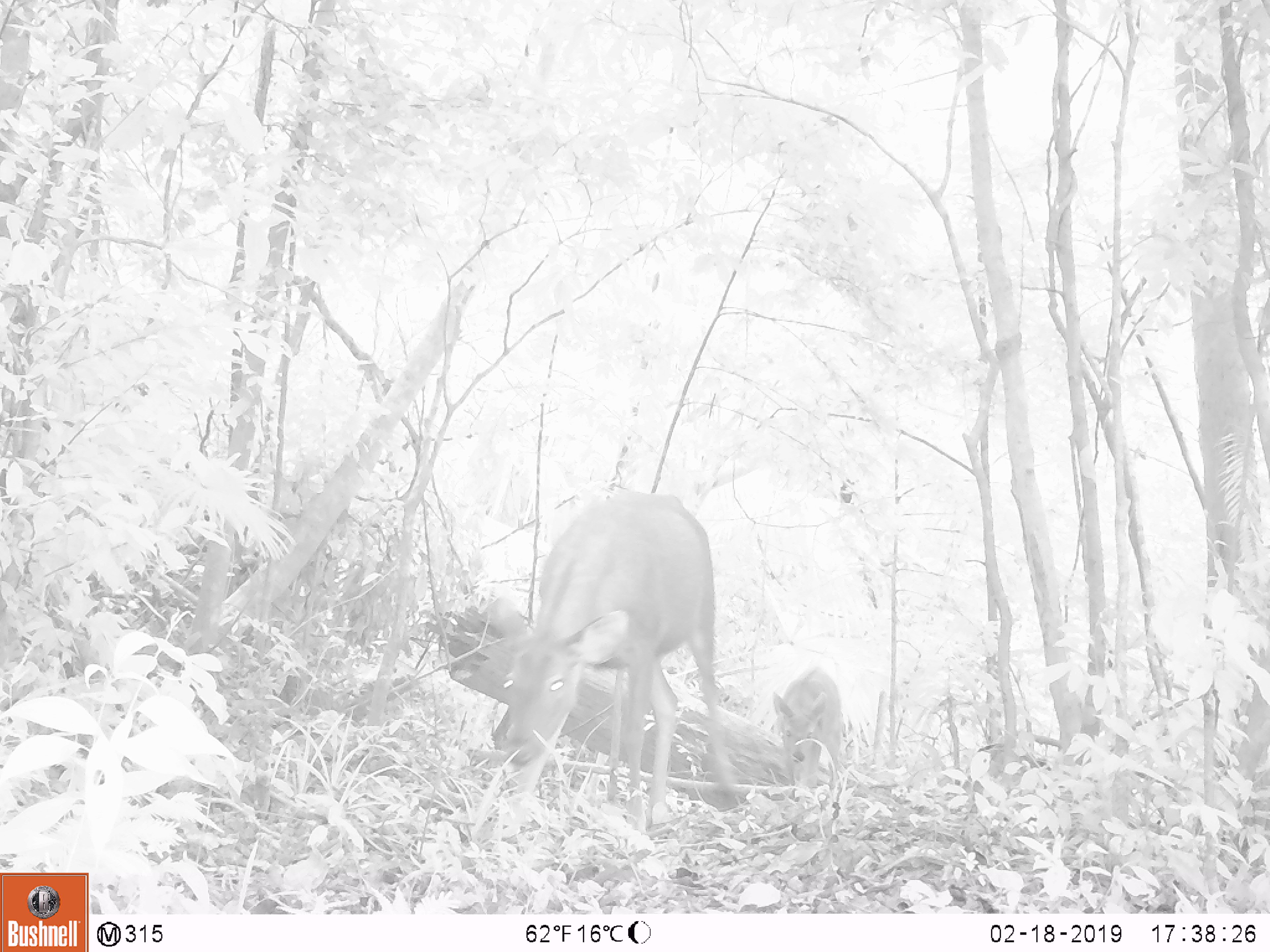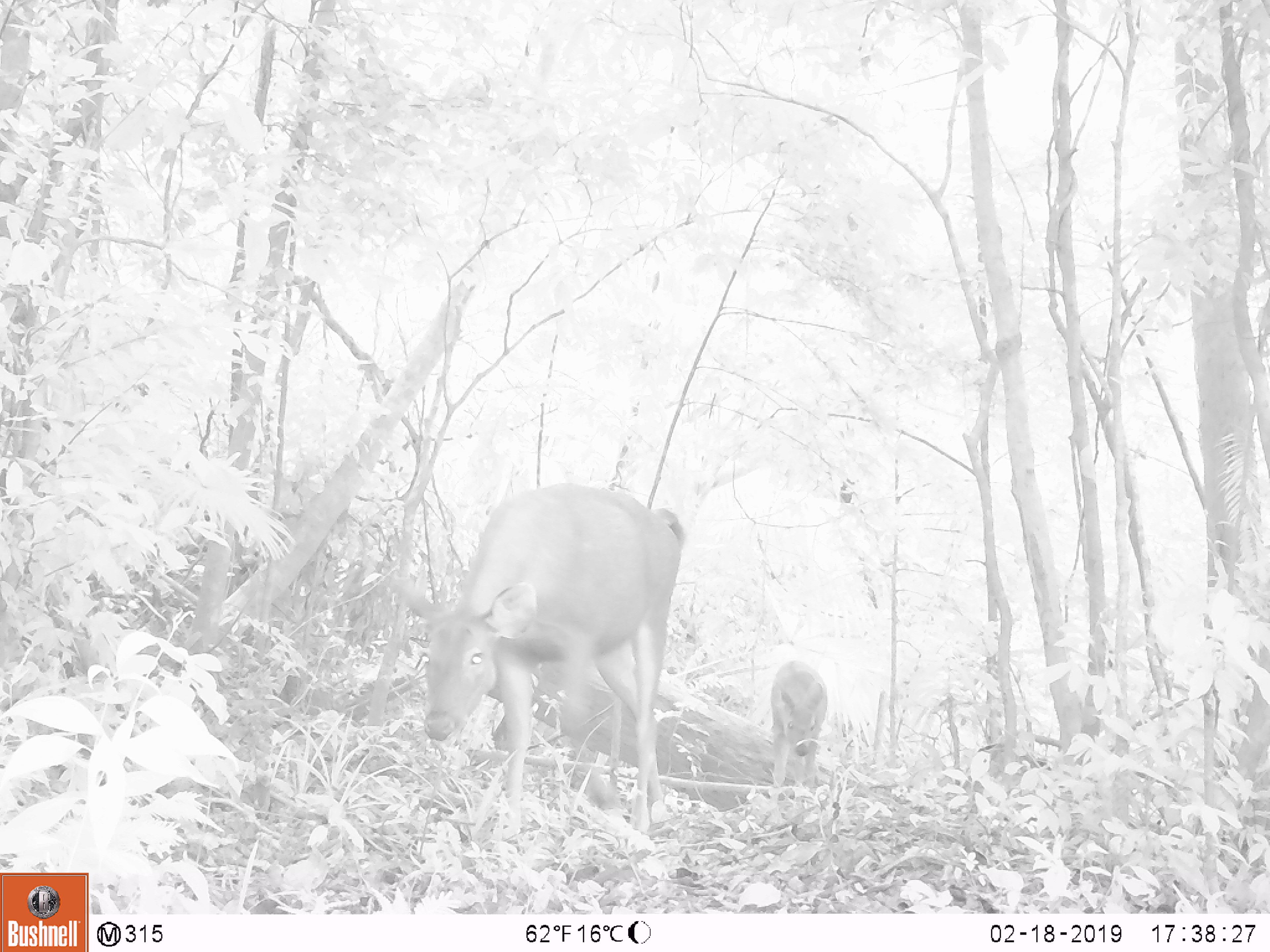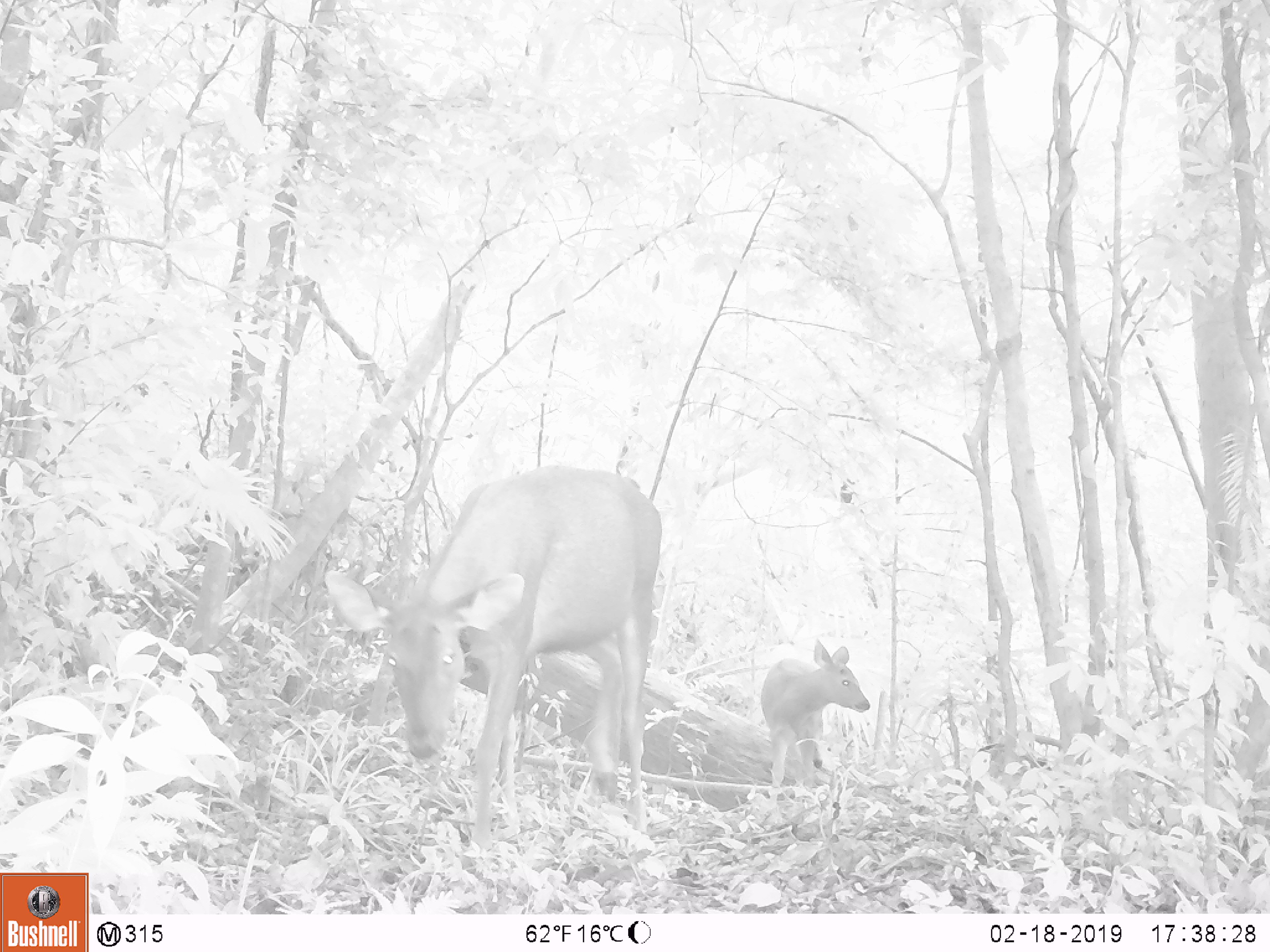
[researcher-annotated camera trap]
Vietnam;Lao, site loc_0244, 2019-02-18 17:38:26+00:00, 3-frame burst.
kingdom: Animalia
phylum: Chordata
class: Mammalia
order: Artiodactyla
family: Cervidae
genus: Rusa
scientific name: Rusa unicolor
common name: sambar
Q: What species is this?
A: Sambar (Rusa unicolor).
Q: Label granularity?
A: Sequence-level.